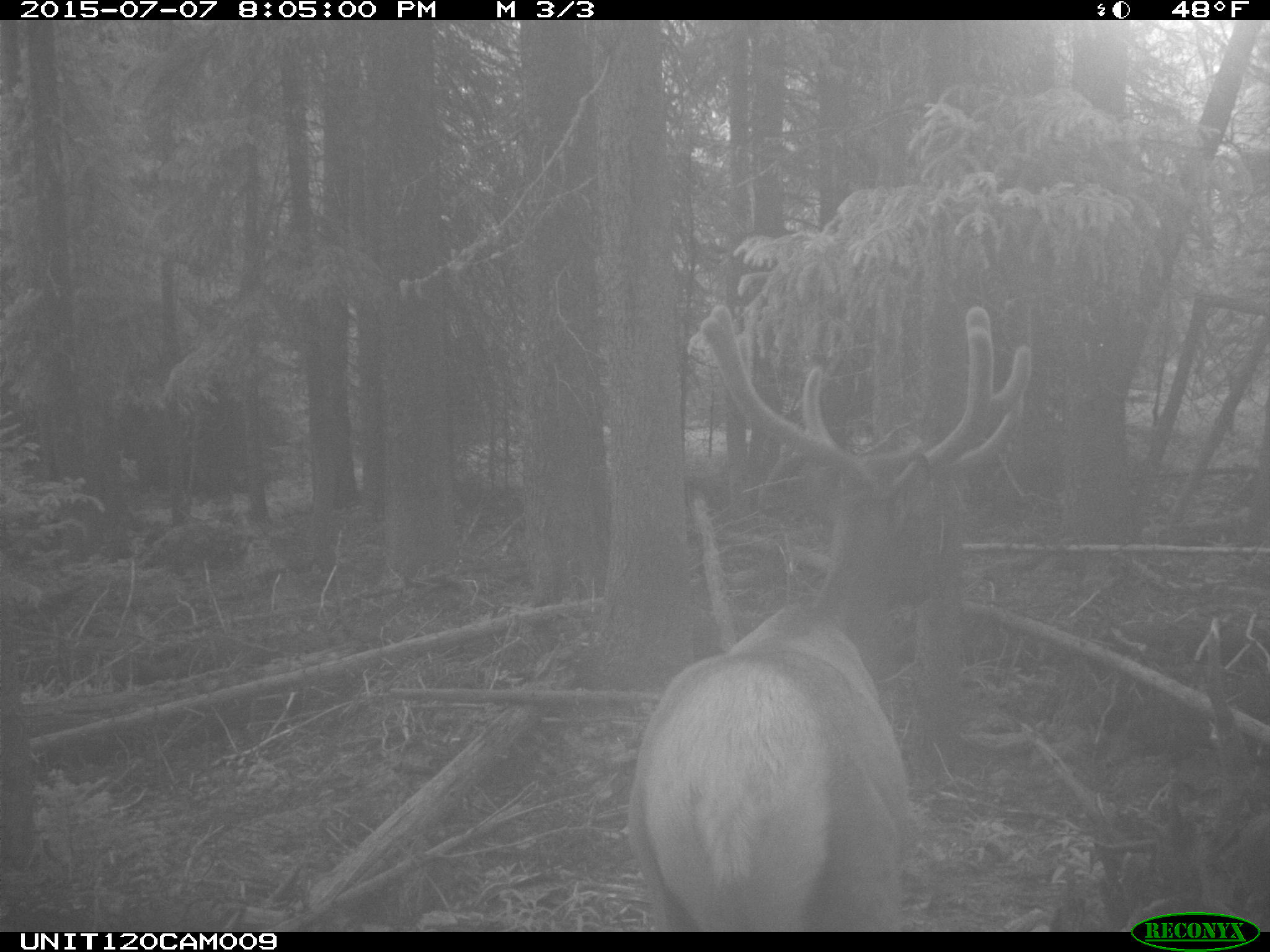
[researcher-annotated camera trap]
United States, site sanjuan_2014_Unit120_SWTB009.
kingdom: Animalia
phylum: Chordata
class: Mammalia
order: Artiodactyla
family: Cervidae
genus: Cervus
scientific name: Cervus elaphus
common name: red deer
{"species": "Cervus elaphus (red deer)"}